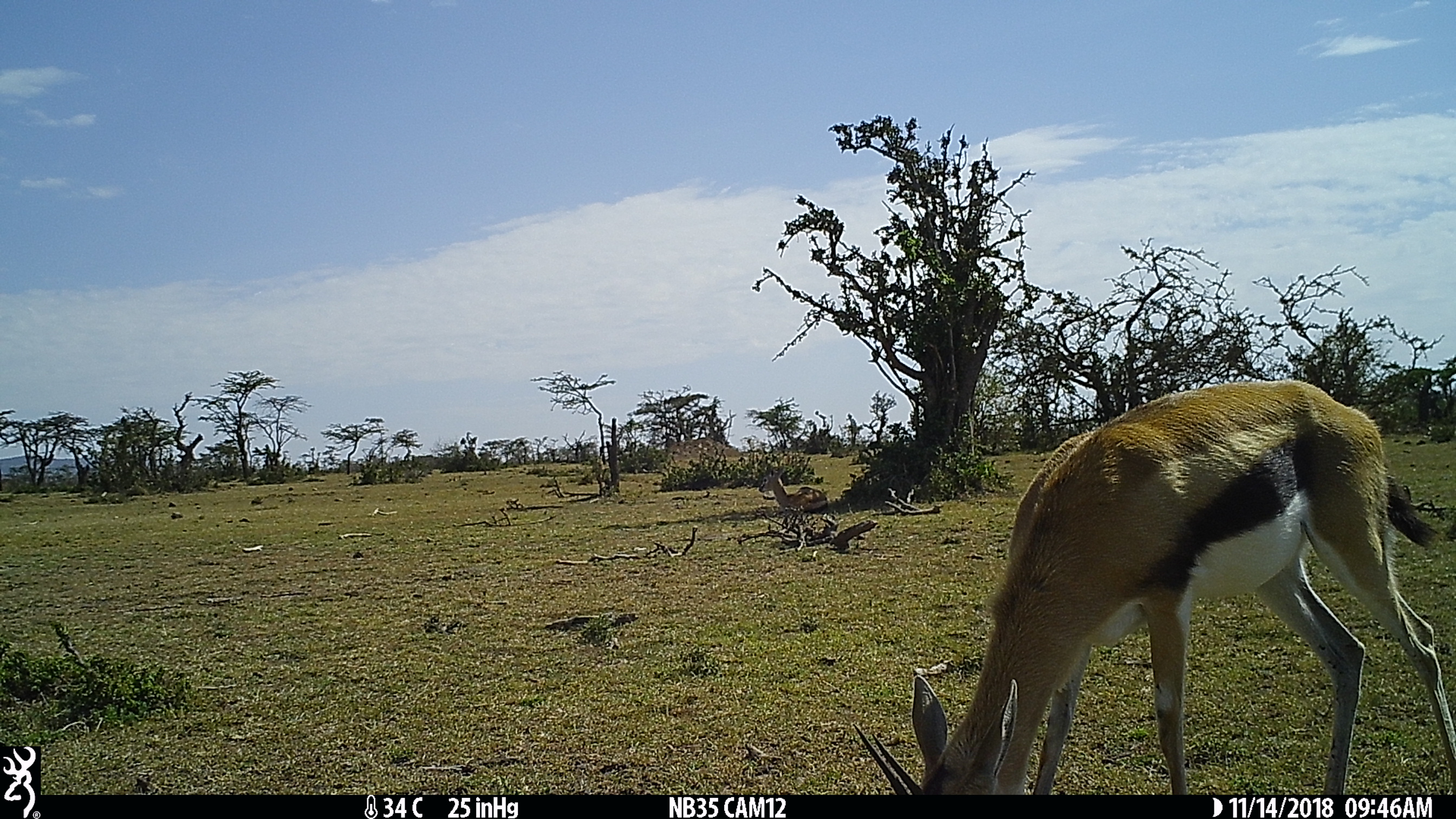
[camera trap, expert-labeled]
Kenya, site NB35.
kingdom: Animalia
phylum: Chordata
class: Mammalia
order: Artiodactyla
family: Bovidae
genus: Eudorcas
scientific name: Eudorcas thomsonii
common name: thomon's gazelle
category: gazelle thomsons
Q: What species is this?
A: Gazelle thomsons (thomon's gazelle) (Eudorcas thomsonii).